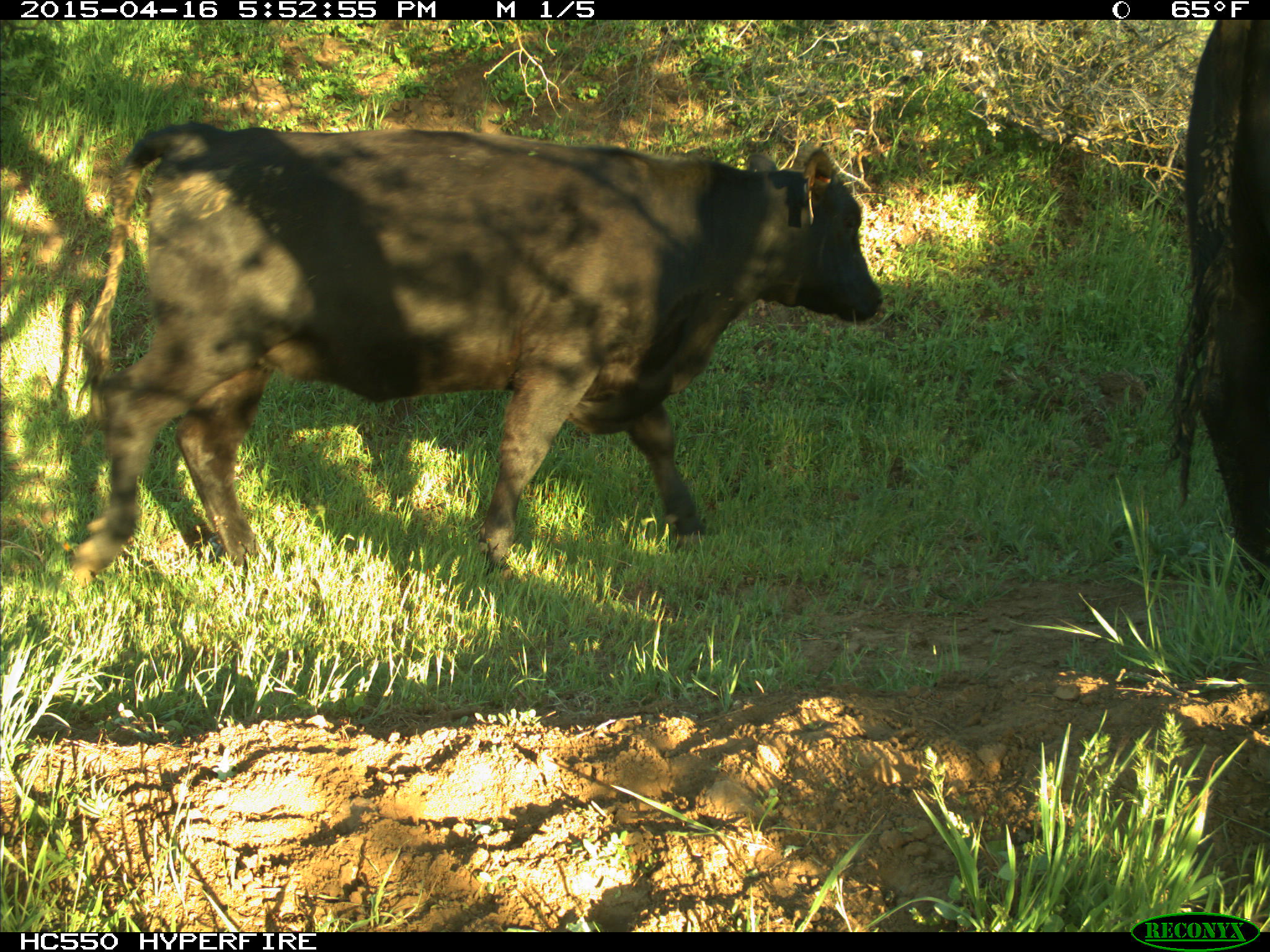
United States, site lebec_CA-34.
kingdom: Animalia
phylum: Chordata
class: Mammalia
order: Artiodactyla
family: Bovidae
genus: Bos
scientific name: Bos taurus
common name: domestic cow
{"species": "Bos taurus (domestic cow)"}